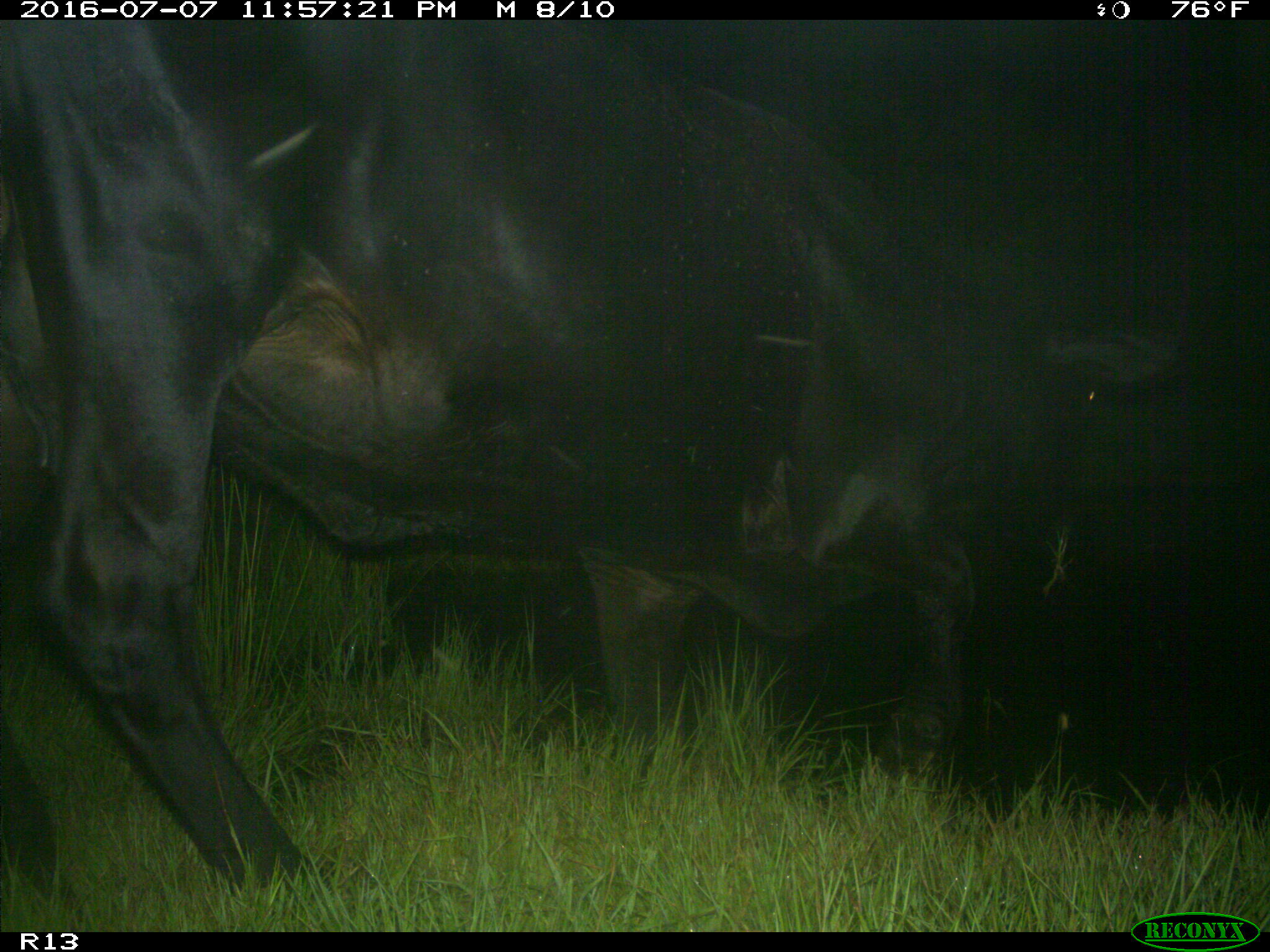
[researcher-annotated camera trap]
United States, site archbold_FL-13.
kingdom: Animalia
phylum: Chordata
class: Mammalia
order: Artiodactyla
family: Bovidae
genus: Bos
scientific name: Bos taurus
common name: domestic cow